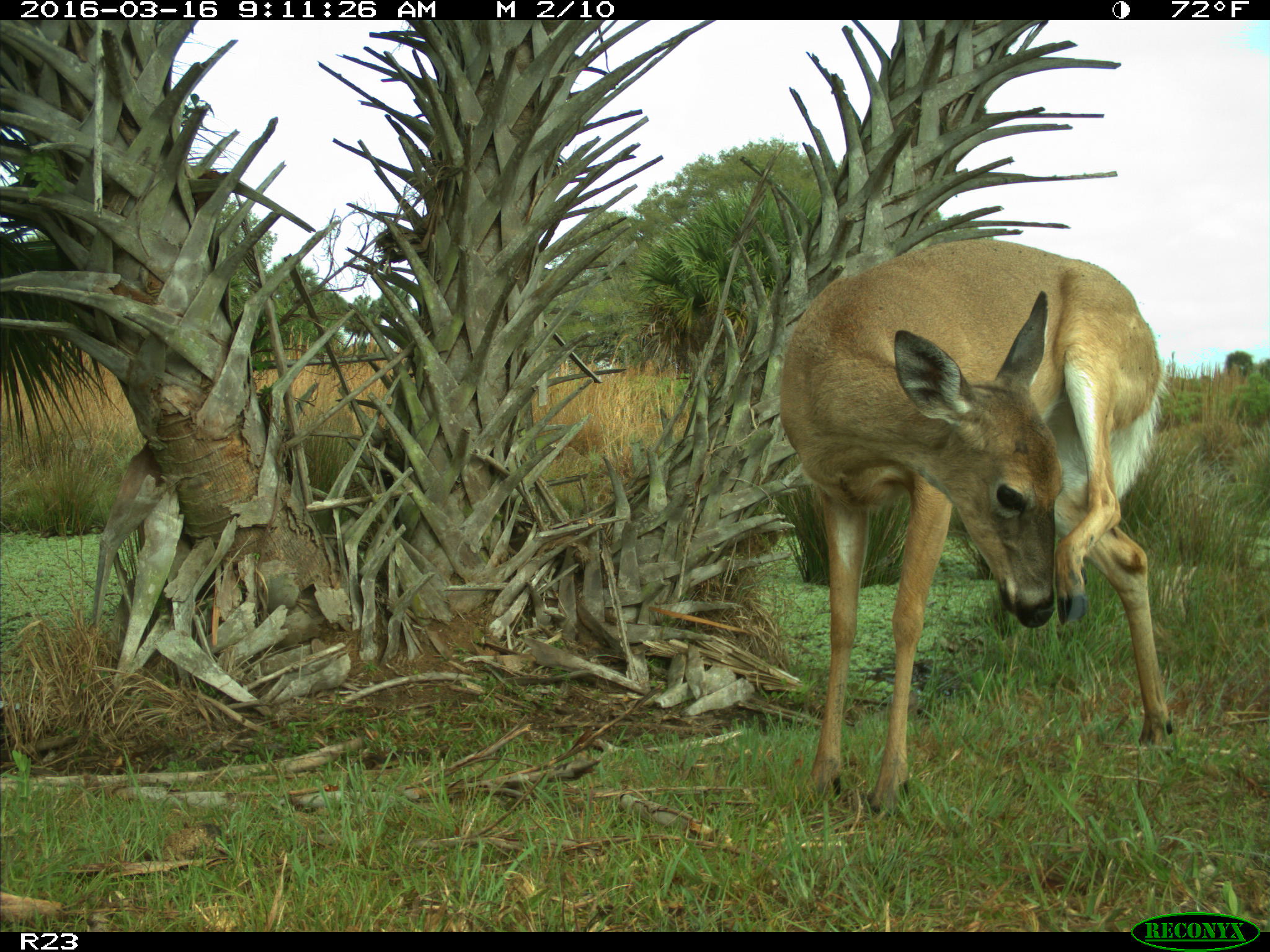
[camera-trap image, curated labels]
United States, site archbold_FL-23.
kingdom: Animalia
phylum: Chordata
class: Mammalia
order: Artiodactyla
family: Cervidae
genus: Odocoileus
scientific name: Odocoileus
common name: deer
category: unidentified deer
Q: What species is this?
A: Unidentified deer (deer) (Odocoileus).